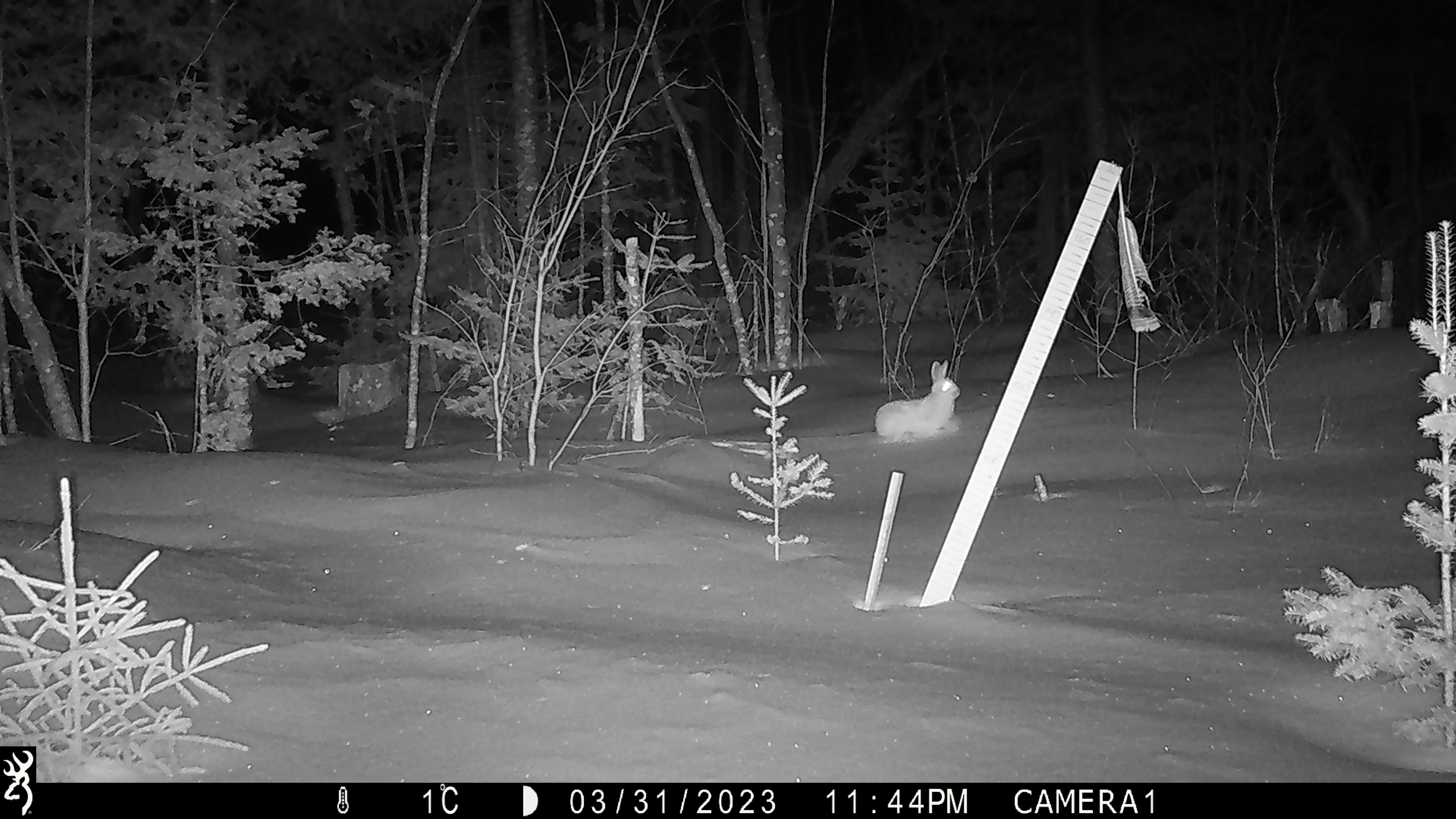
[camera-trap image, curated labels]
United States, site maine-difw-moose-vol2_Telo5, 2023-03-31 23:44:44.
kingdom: Animalia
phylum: Chordata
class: Mammalia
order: Lagomorpha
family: Leporidae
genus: Sylvilagus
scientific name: Sylvilagus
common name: cottontail rabbit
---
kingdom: Animalia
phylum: Chordata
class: Mammalia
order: Lagomorpha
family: Leporidae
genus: Lepus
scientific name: Lepus americanus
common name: snowshoe hare